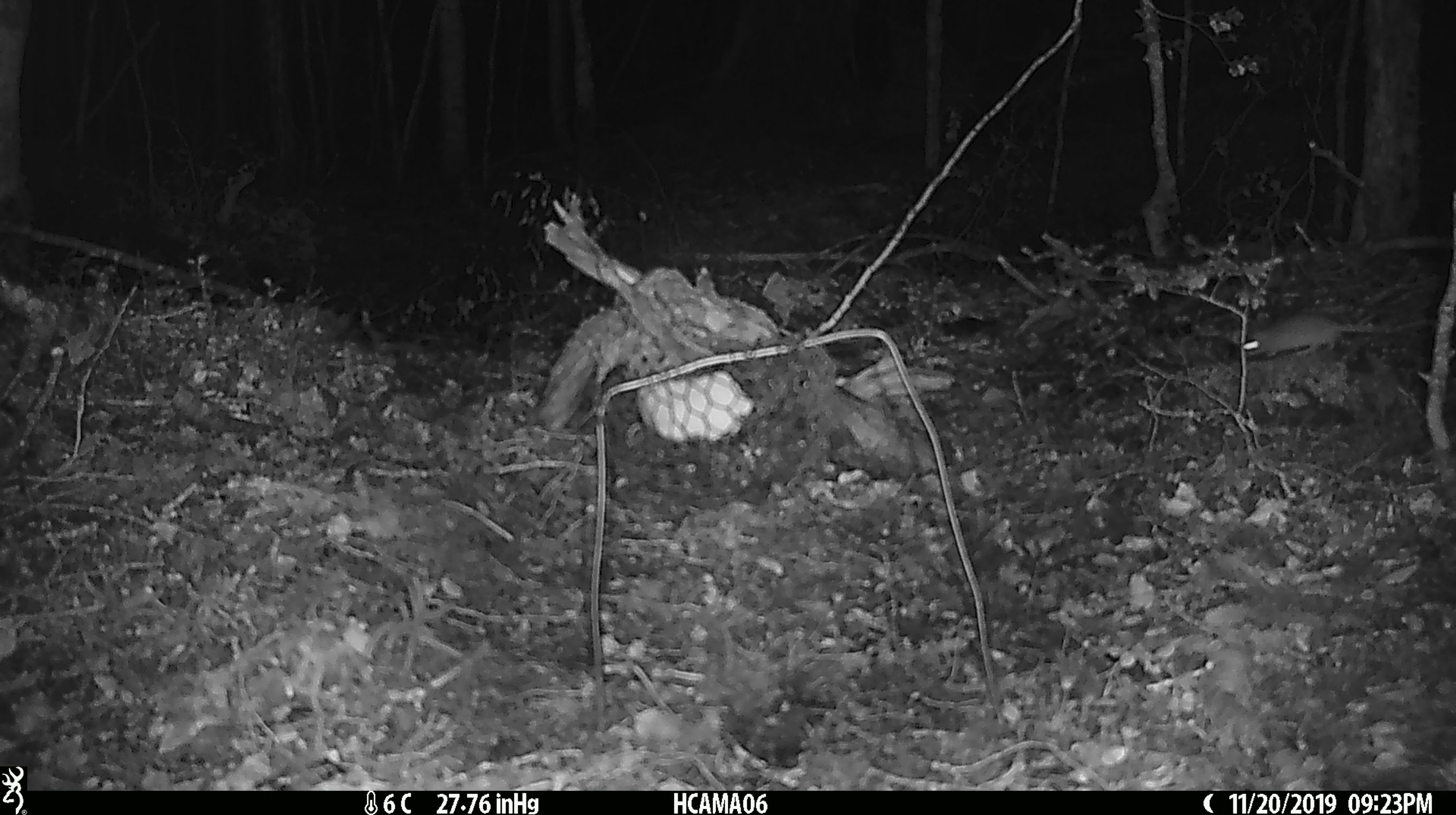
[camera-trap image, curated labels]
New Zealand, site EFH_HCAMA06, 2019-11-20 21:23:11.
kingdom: Animalia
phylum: Chordata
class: Mammalia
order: Rodentia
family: Muridae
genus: Mus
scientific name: Mus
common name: mouse